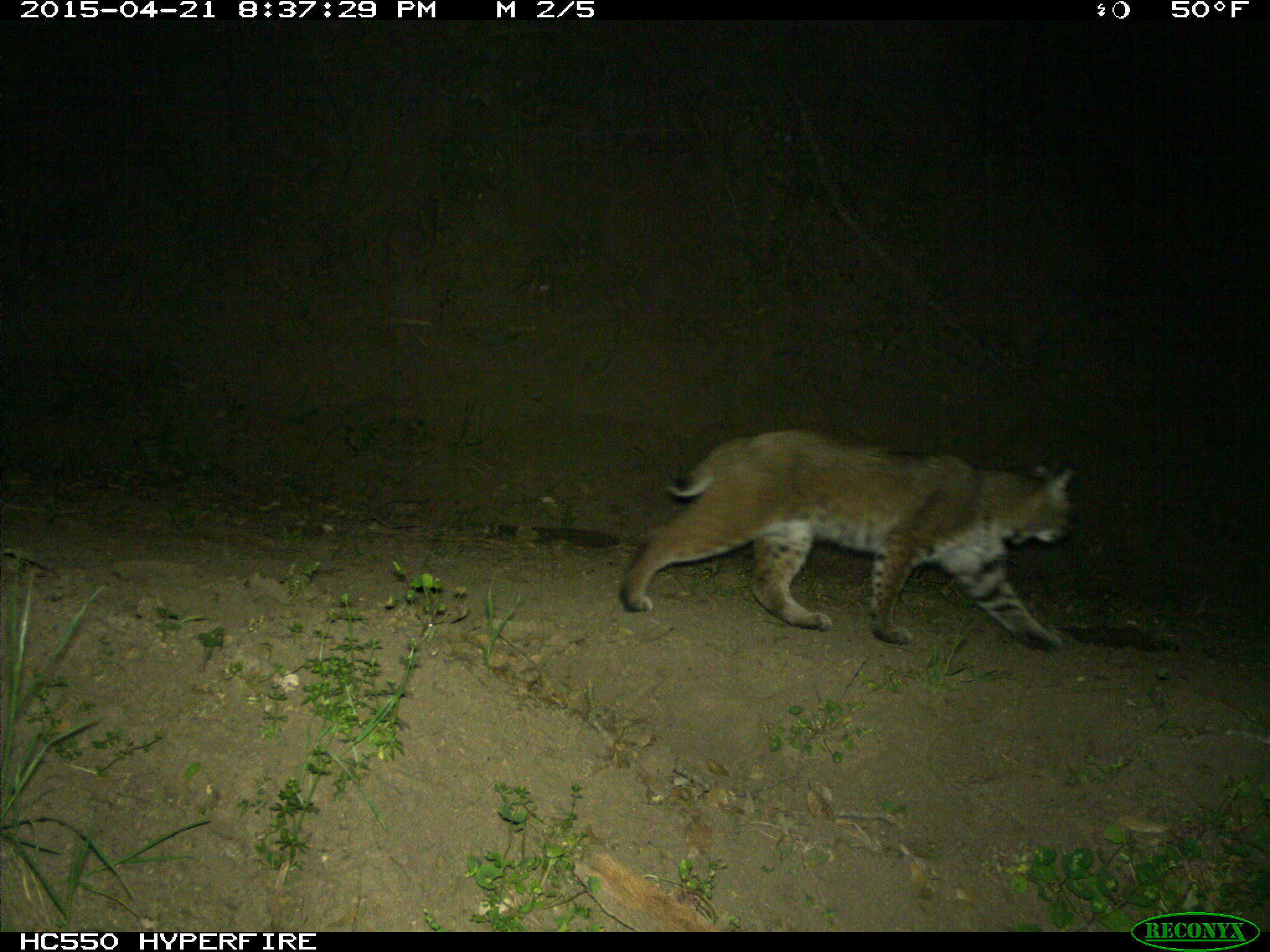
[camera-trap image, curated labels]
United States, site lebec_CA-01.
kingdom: Animalia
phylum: Chordata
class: Mammalia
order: Carnivora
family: Felidae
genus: Lynx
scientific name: Lynx rufus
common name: bobcat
Lynx rufus (bobcat).